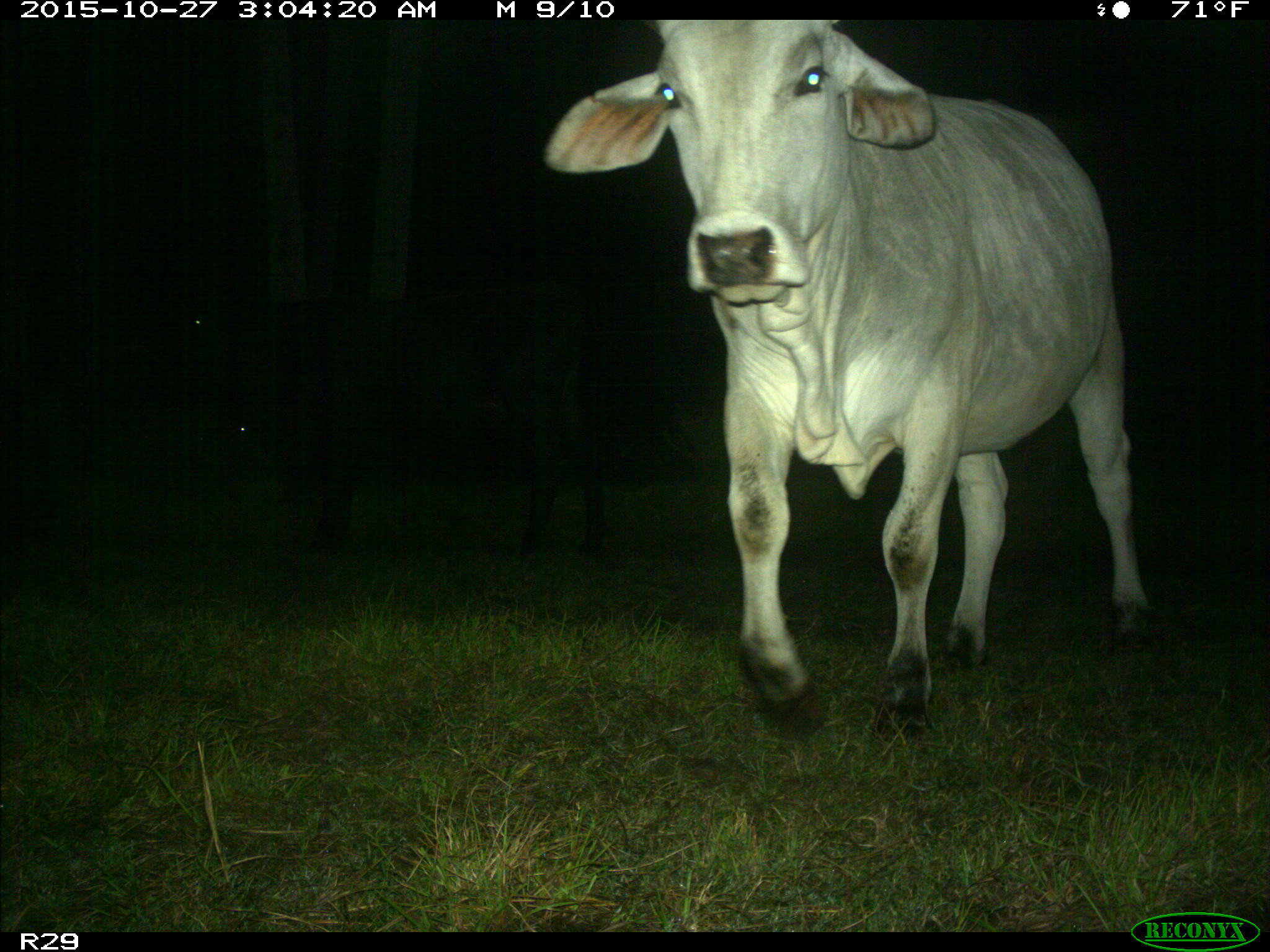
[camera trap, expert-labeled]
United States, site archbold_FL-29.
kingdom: Animalia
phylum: Chordata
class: Mammalia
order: Artiodactyla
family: Bovidae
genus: Bos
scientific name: Bos taurus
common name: domestic cow